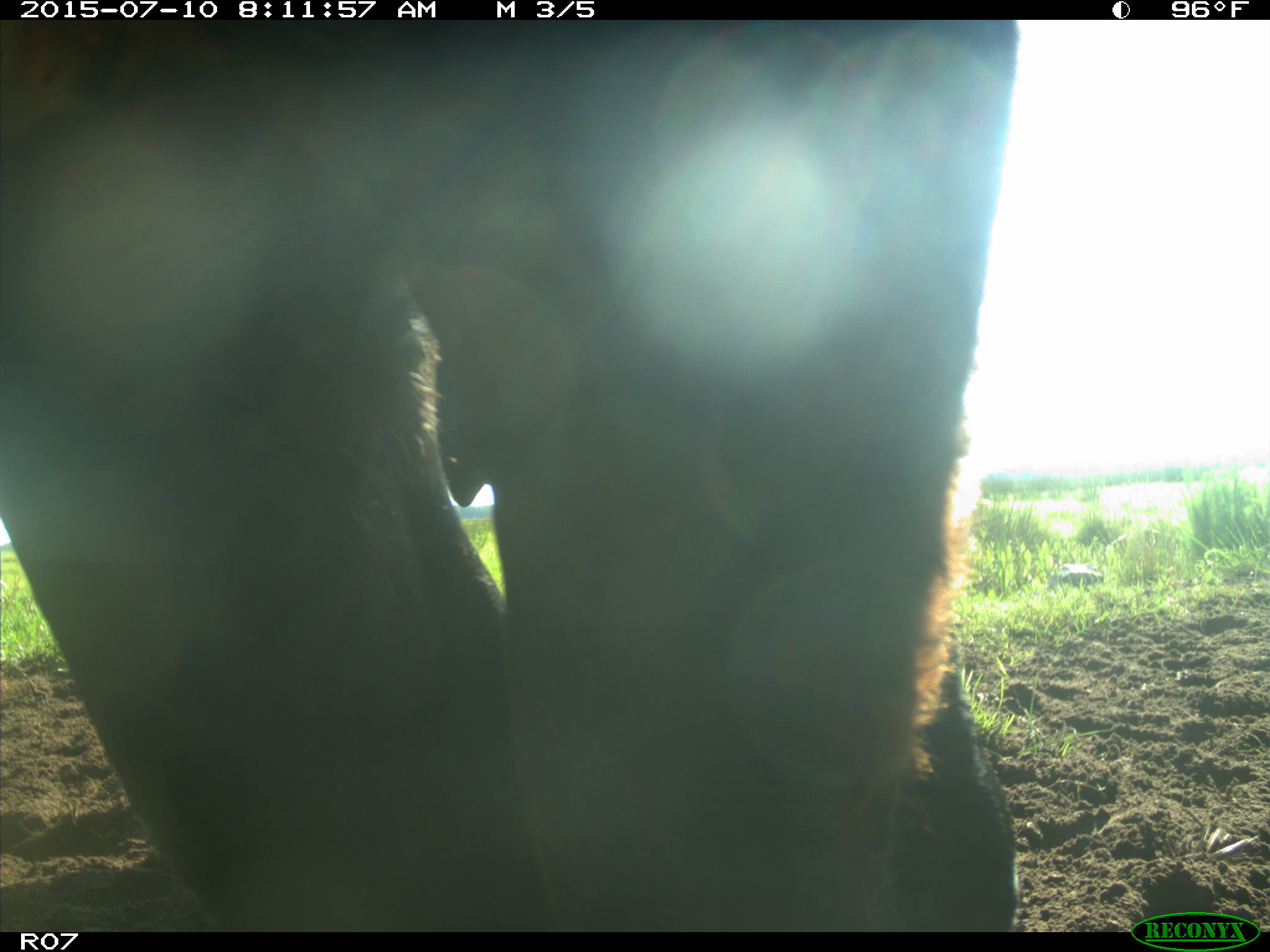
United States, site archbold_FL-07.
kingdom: Animalia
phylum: Chordata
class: Mammalia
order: Artiodactyla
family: Bovidae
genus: Bos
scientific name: Bos taurus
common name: domestic cow